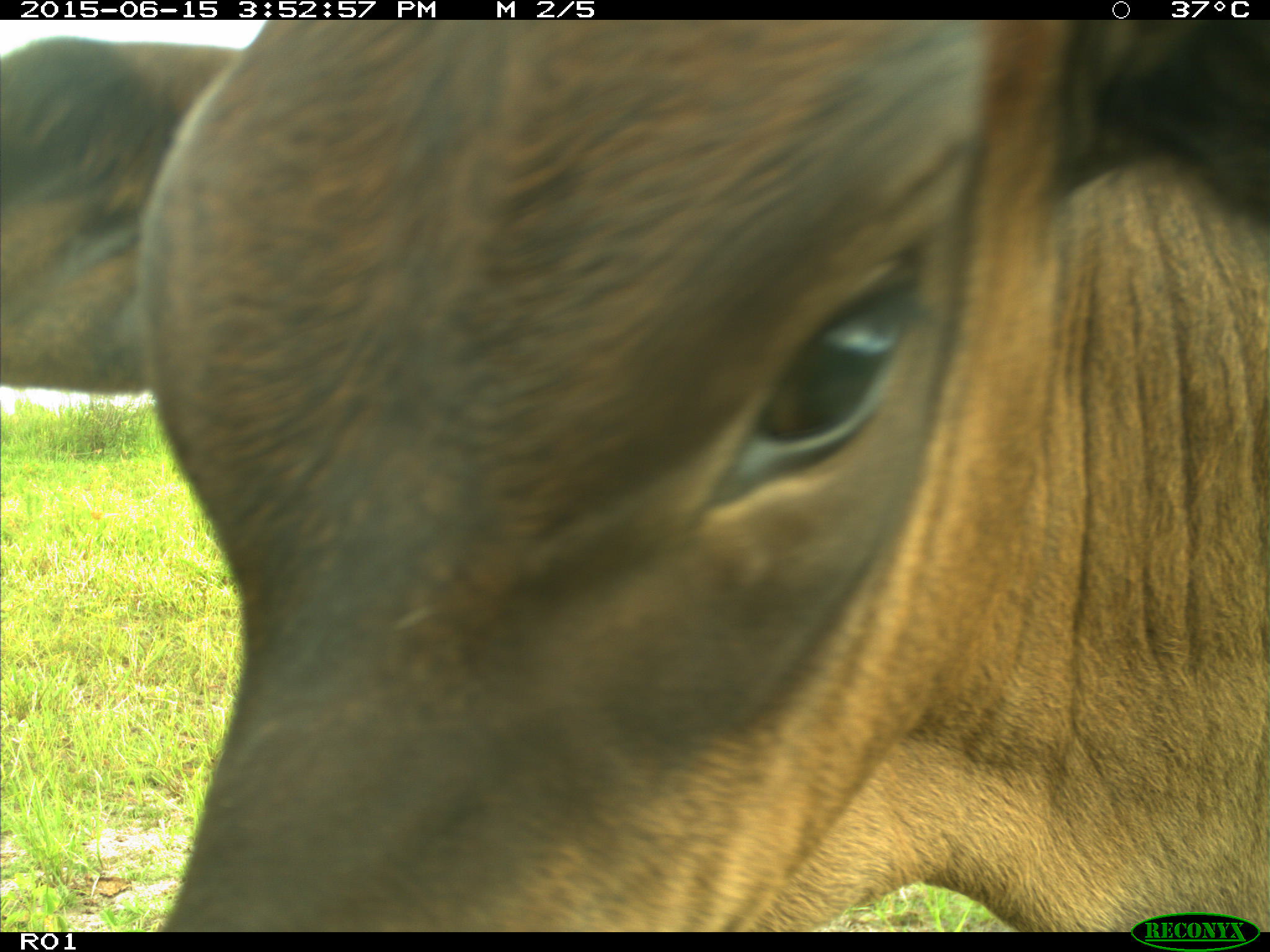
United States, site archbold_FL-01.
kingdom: Animalia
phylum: Chordata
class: Mammalia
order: Artiodactyla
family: Bovidae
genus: Bos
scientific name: Bos taurus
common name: domestic cow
Bos taurus (domestic cow).